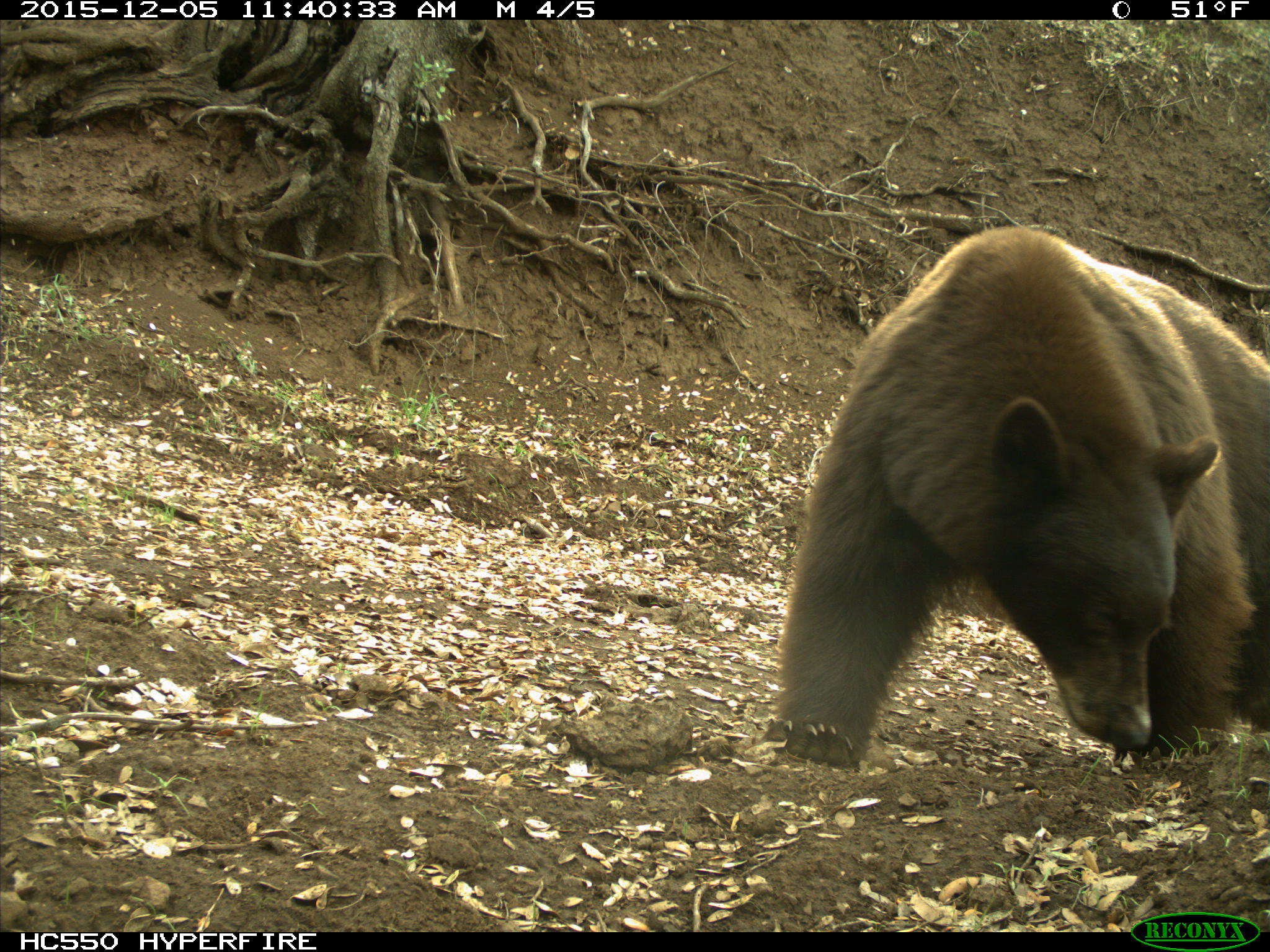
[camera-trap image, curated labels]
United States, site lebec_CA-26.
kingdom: Animalia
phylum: Chordata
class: Mammalia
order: Carnivora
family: Ursidae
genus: Ursus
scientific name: Ursus americanus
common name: american black bear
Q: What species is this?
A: Ursus americanus (american black bear).